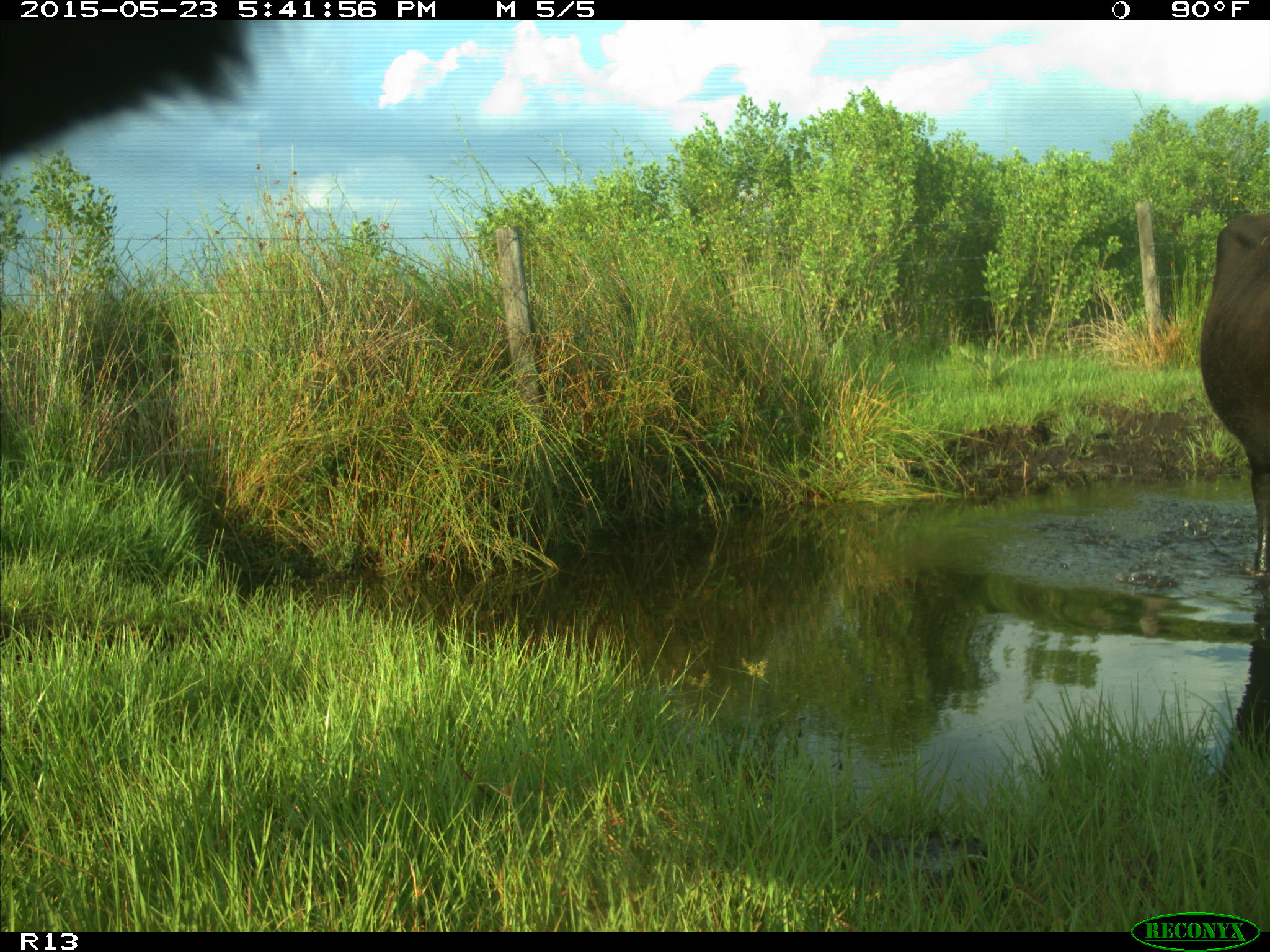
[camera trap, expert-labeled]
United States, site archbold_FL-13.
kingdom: Animalia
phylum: Chordata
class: Mammalia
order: Artiodactyla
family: Bovidae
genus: Bos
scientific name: Bos taurus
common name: domestic cow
Bos taurus (domestic cow).